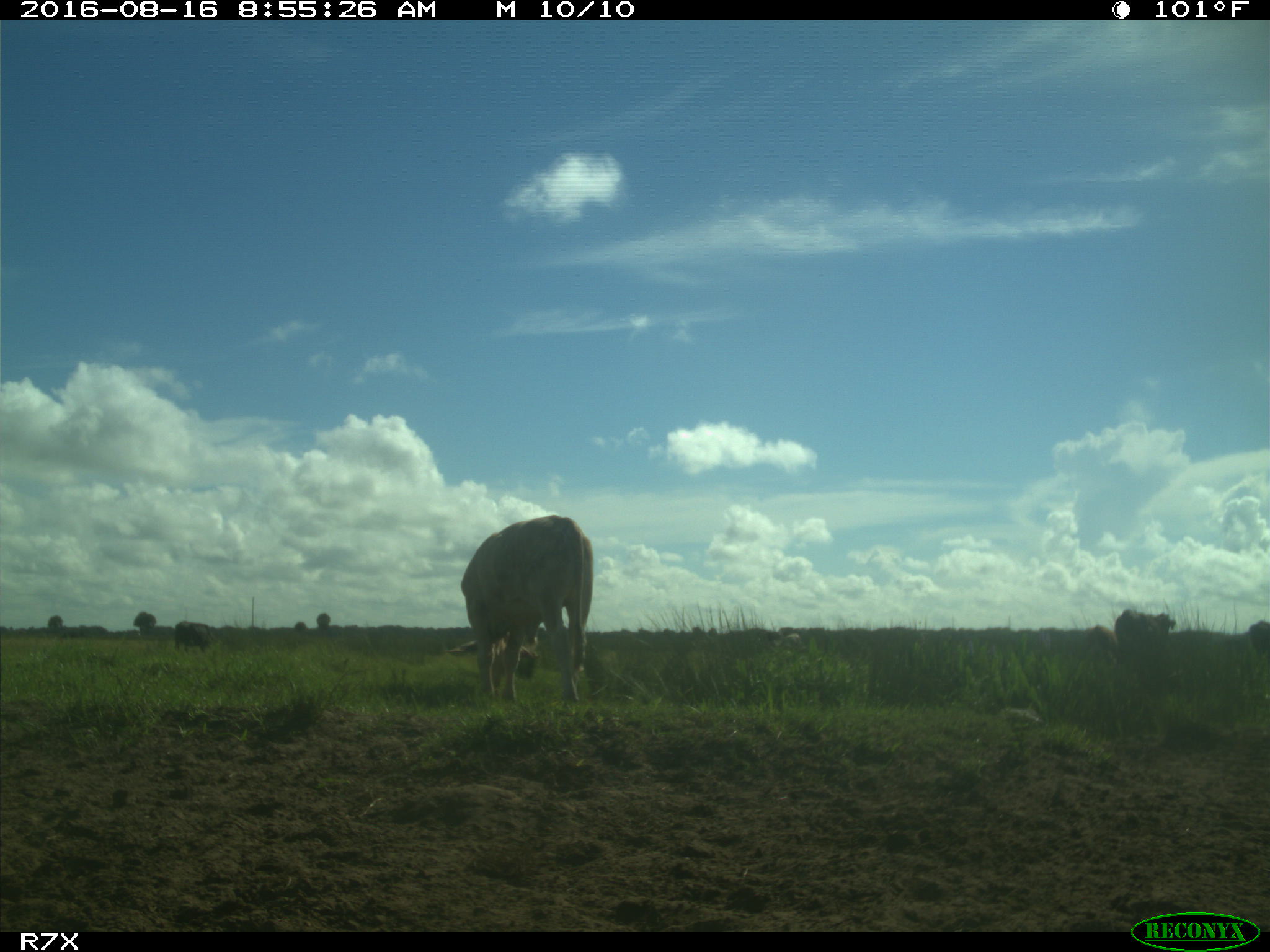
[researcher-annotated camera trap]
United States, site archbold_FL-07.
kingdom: Animalia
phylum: Chordata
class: Mammalia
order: Artiodactyla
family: Bovidae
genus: Bos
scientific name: Bos taurus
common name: domestic cow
Bos taurus (domestic cow).